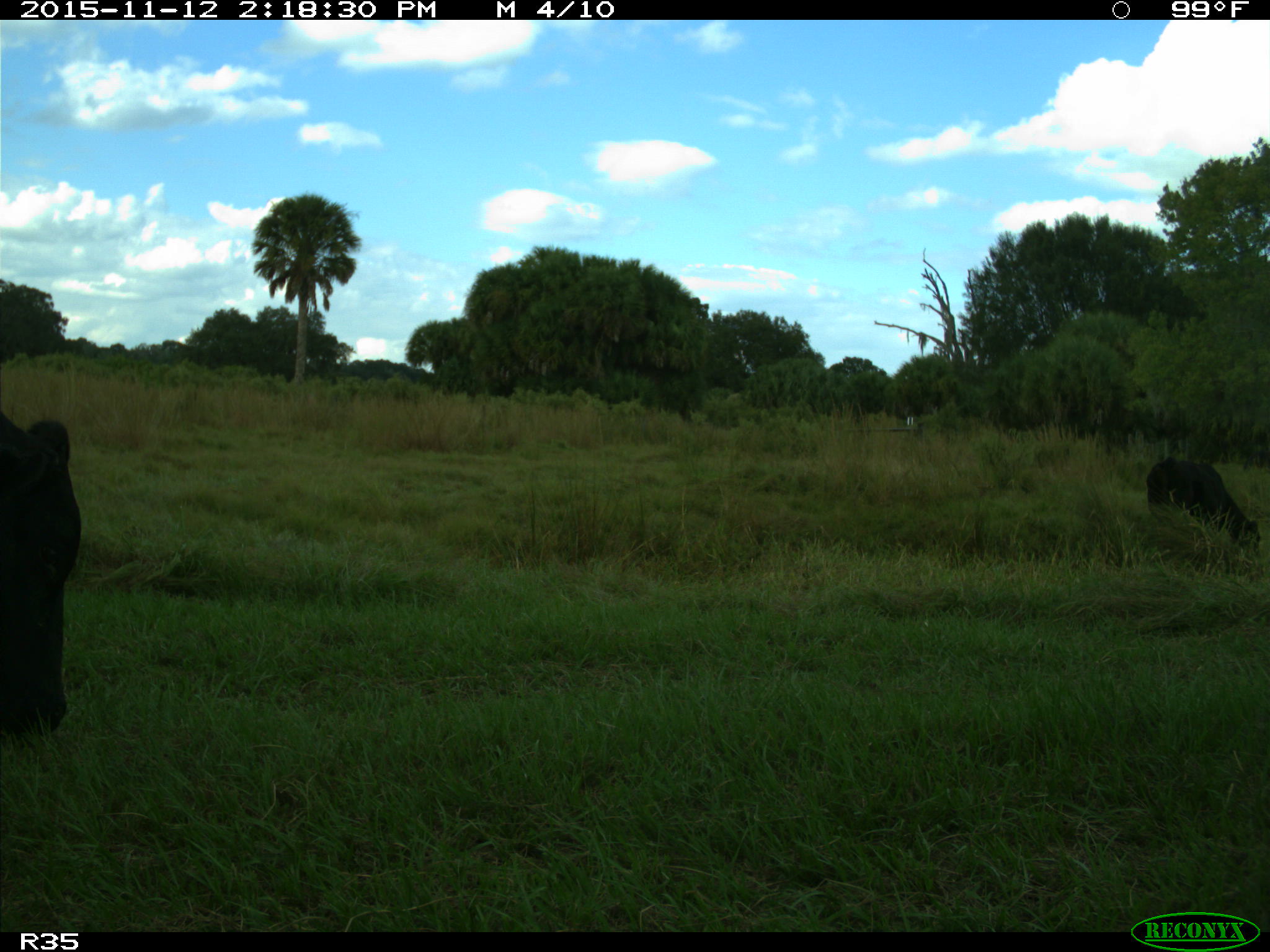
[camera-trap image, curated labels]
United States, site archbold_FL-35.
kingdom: Animalia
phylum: Chordata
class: Mammalia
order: Artiodactyla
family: Bovidae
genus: Bos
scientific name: Bos taurus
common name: domestic cow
Bos taurus (domestic cow).